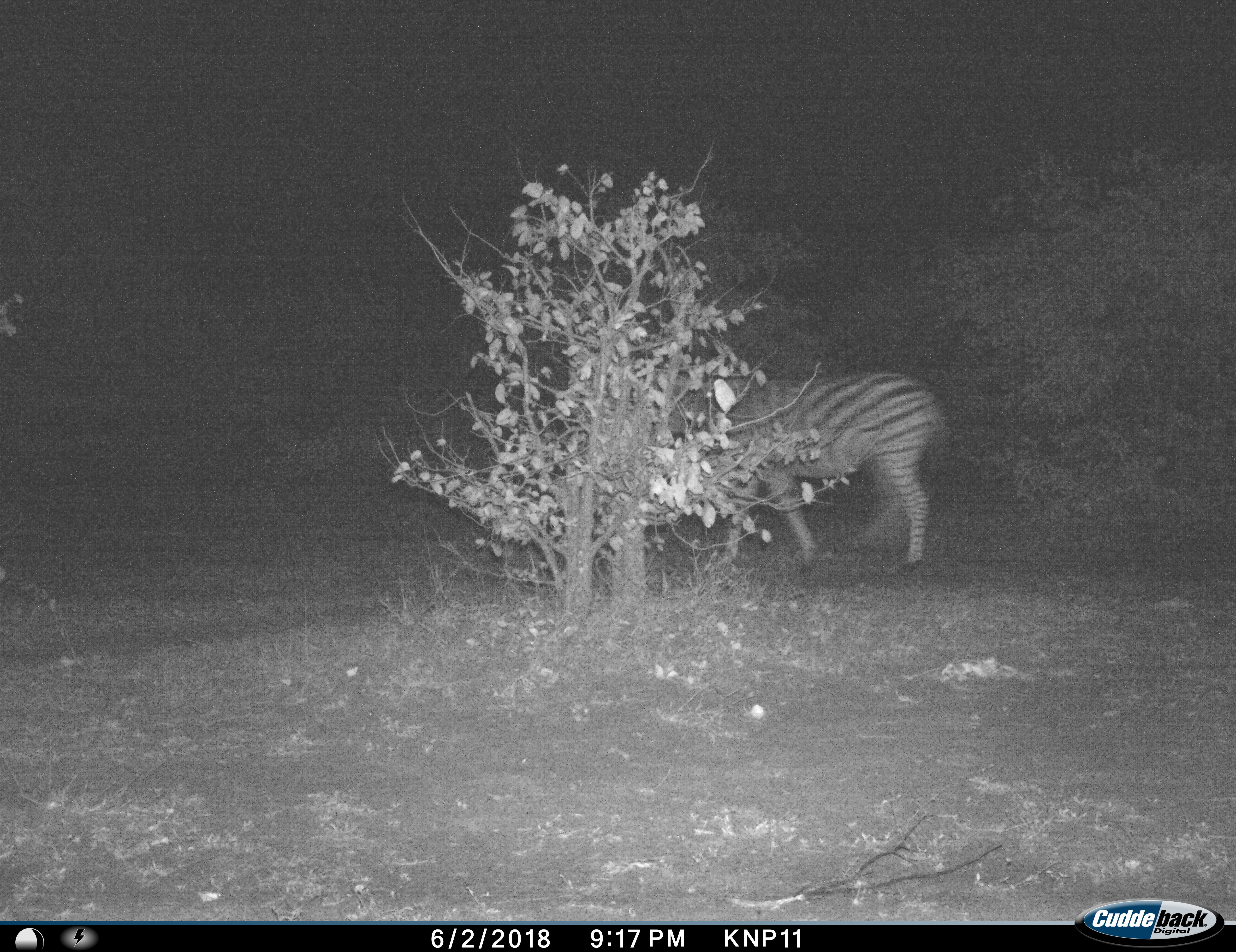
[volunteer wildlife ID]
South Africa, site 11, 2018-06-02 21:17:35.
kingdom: Animalia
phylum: Chordata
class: Mammalia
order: Perissodactyla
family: Equidae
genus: Equus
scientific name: Equus quagga burchellii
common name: burchell's zebra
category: zebraburchells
Zebraburchells (burchell's zebra) (Equus quagga burchellii), count 1. Behavior (volunteer vote fractions): standing 20%, resting 10%, moving 70%, interacting 0%. Young present (vote fraction): 0%. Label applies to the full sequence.